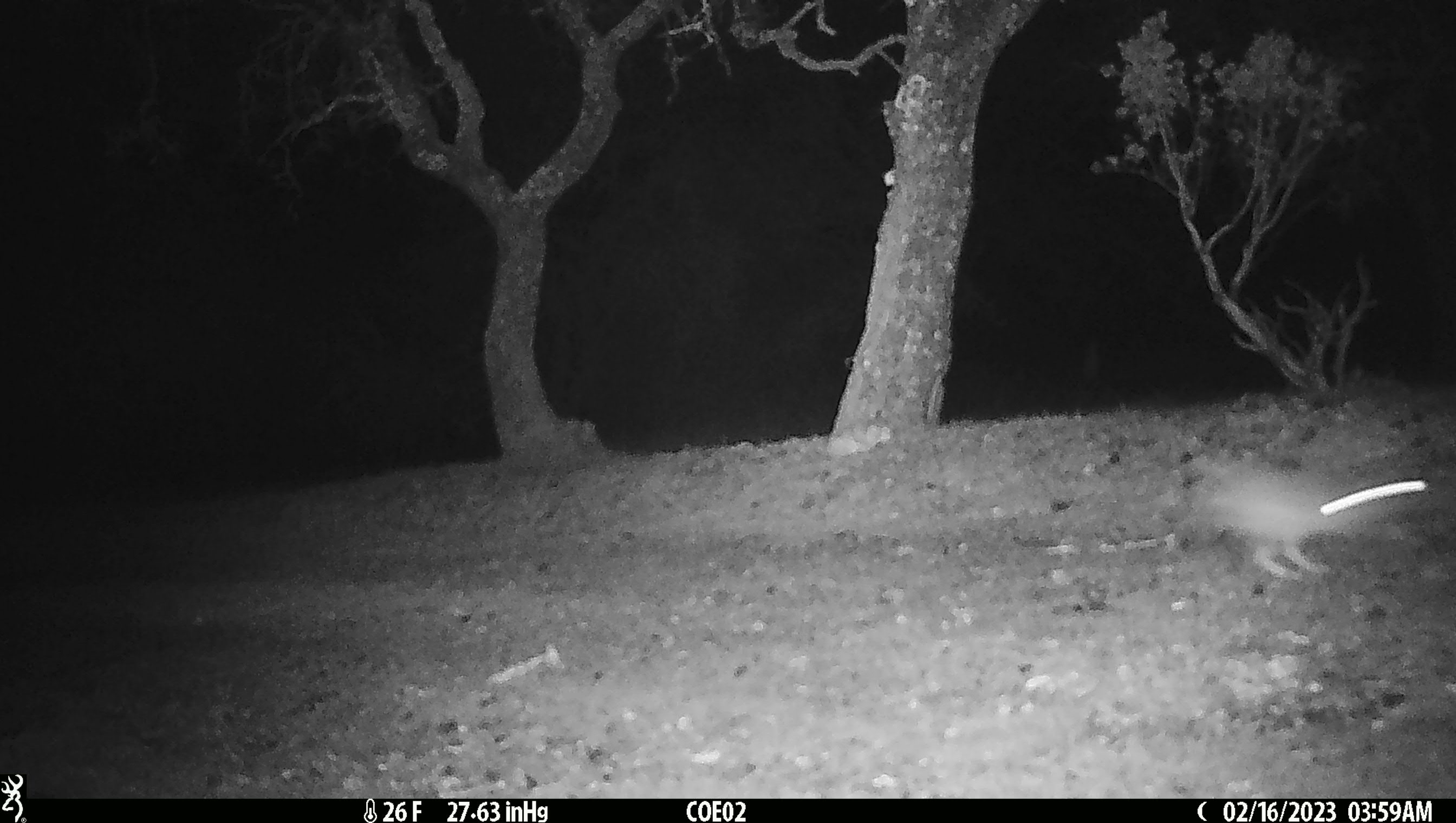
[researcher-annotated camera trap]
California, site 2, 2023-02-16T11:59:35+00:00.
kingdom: Animalia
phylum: Chordata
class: Mammalia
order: Lagomorpha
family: Leporidae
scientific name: Leporidae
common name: rabbit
Rabbit (Leporidae).